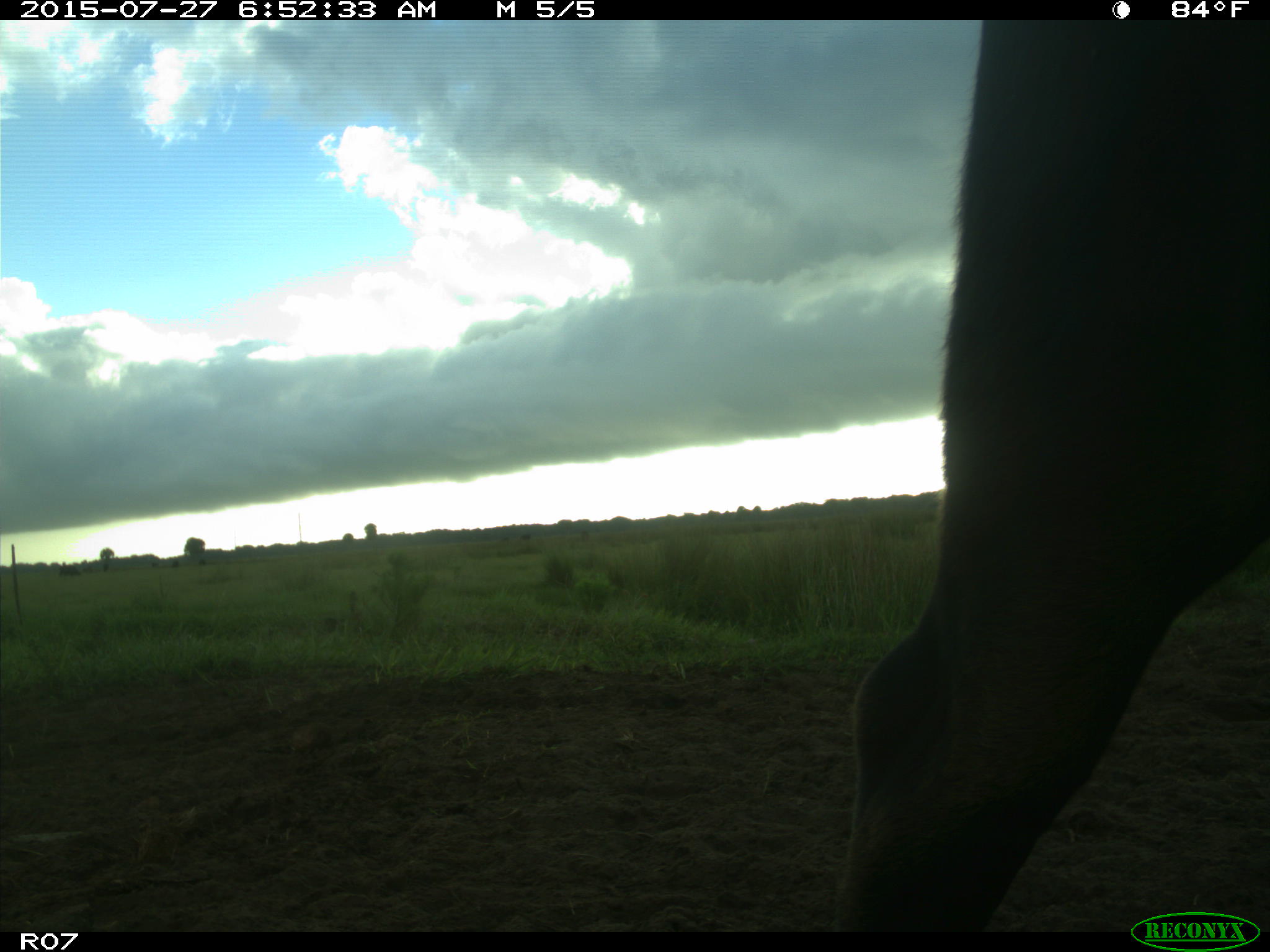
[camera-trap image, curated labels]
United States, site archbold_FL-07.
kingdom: Animalia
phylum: Chordata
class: Mammalia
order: Artiodactyla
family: Bovidae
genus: Bos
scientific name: Bos taurus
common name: domestic cow